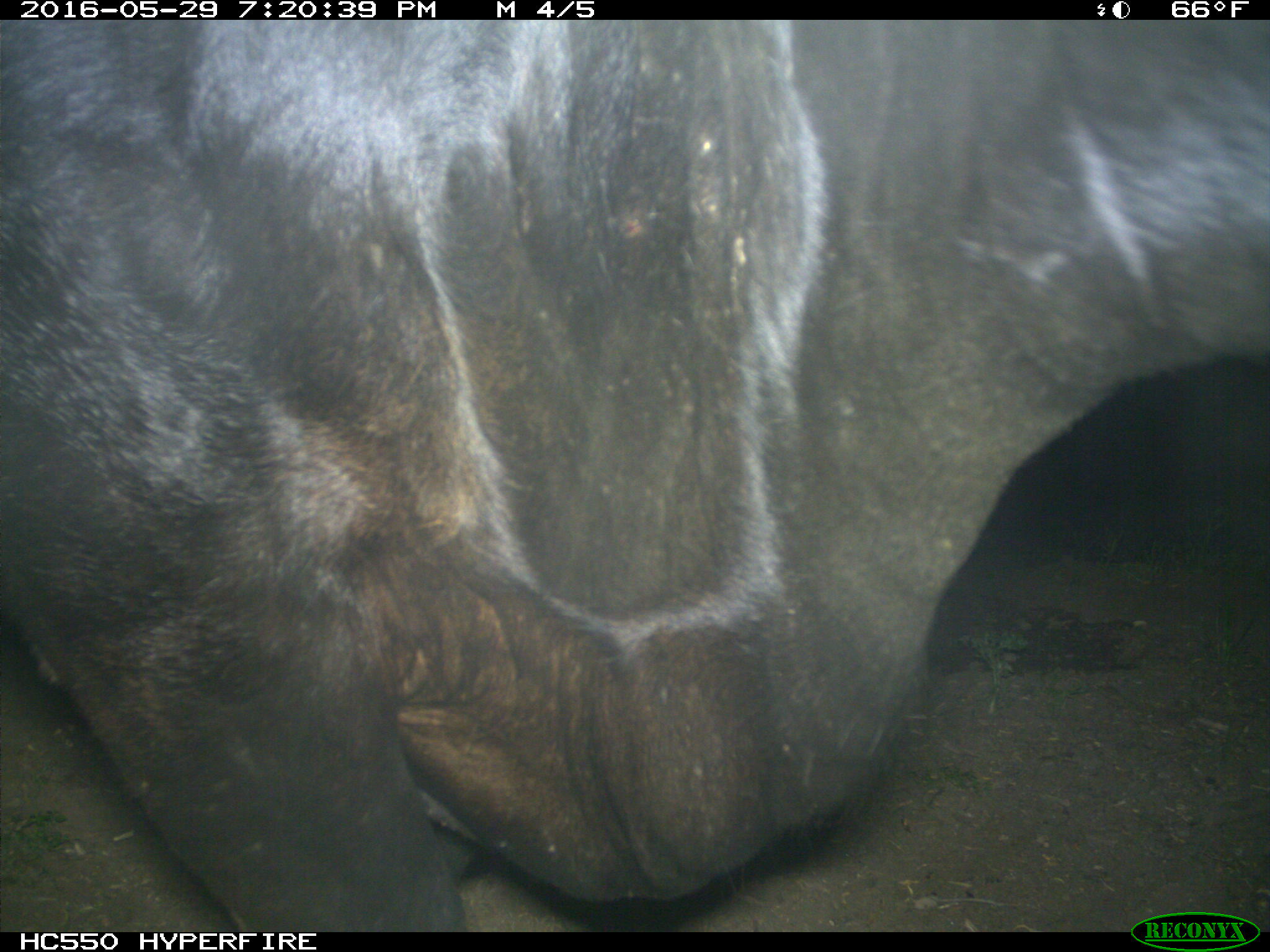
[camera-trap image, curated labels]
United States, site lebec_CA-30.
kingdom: Animalia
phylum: Chordata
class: Mammalia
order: Artiodactyla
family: Bovidae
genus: Bos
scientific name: Bos taurus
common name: domestic cow